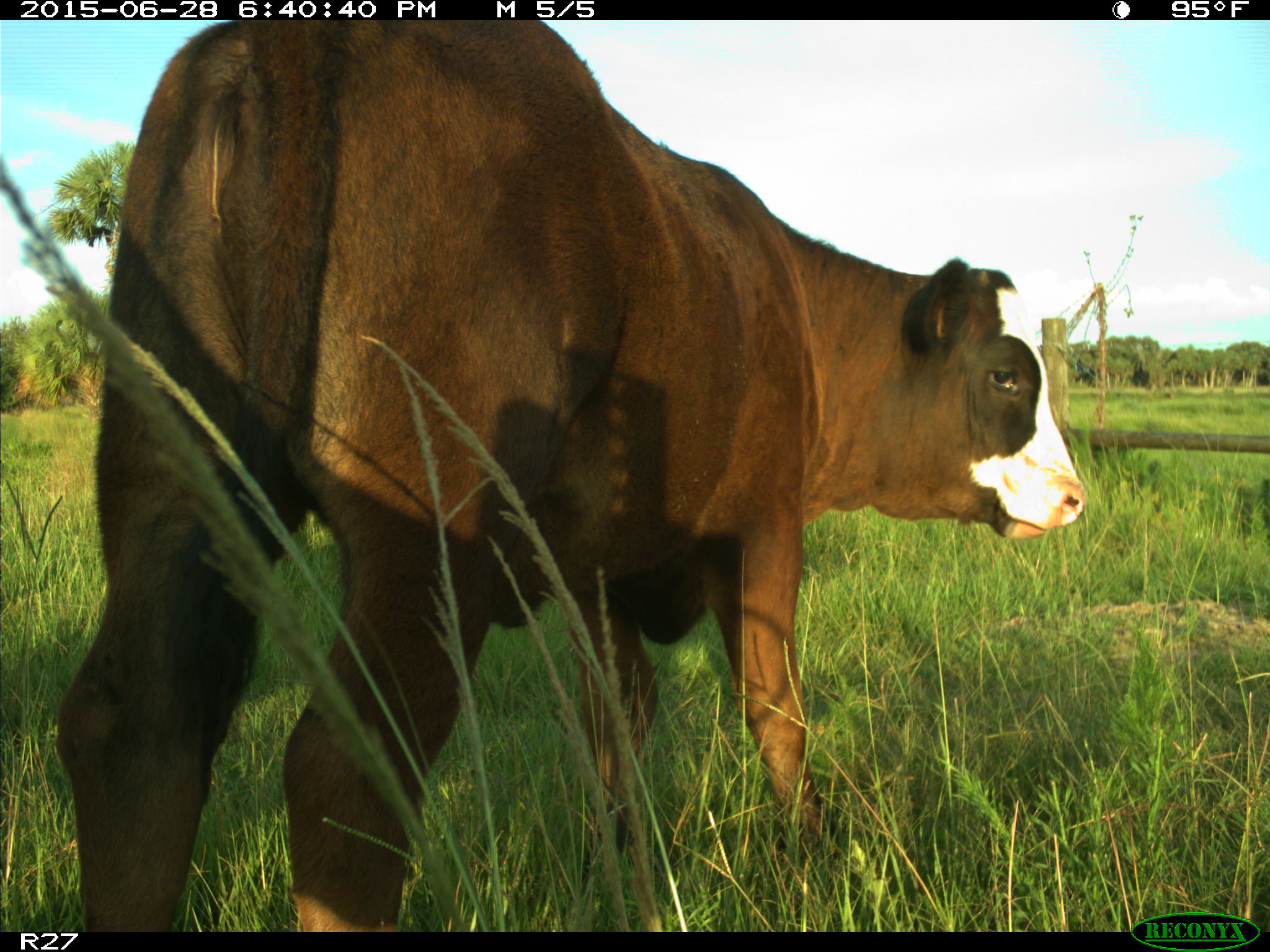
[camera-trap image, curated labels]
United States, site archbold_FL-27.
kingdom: Animalia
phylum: Chordata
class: Mammalia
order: Artiodactyla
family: Bovidae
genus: Bos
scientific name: Bos taurus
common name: domestic cow